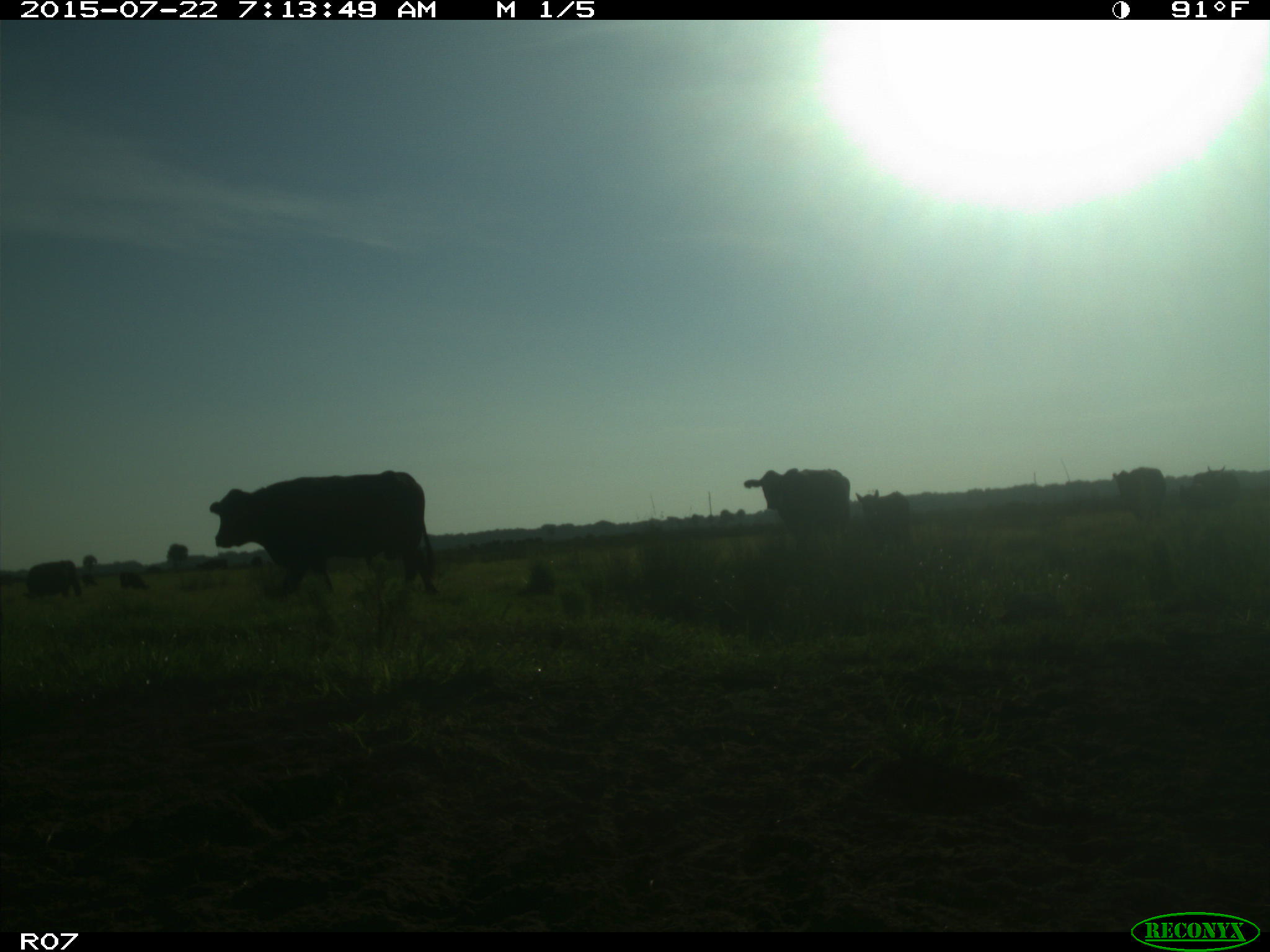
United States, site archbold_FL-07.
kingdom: Animalia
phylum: Chordata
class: Mammalia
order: Artiodactyla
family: Cervidae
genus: Odocoileus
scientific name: Odocoileus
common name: deer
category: unidentified deer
Unidentified deer (deer) (Odocoileus).